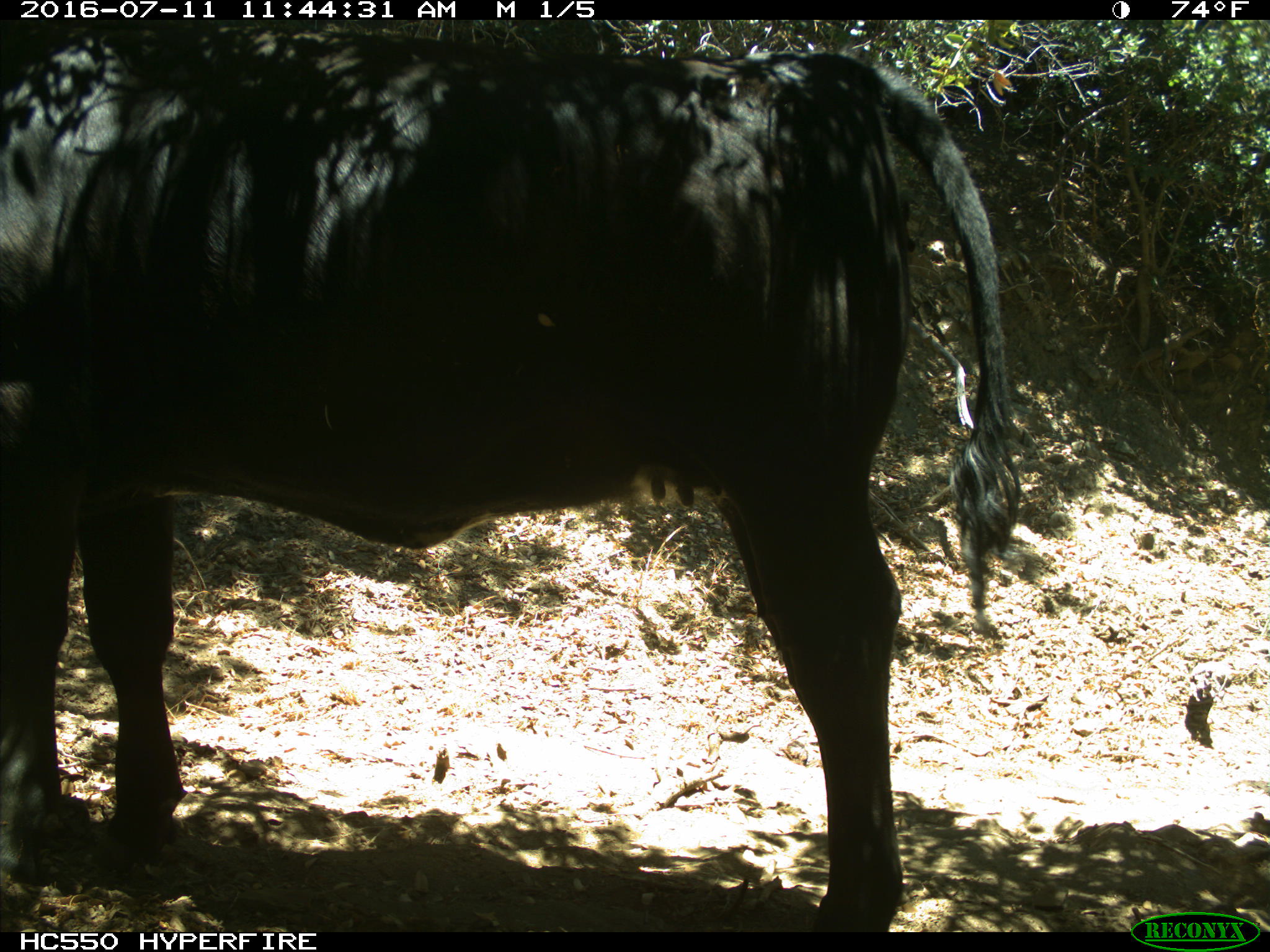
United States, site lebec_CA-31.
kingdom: Animalia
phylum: Chordata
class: Mammalia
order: Artiodactyla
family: Bovidae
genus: Bos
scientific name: Bos taurus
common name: domestic cow